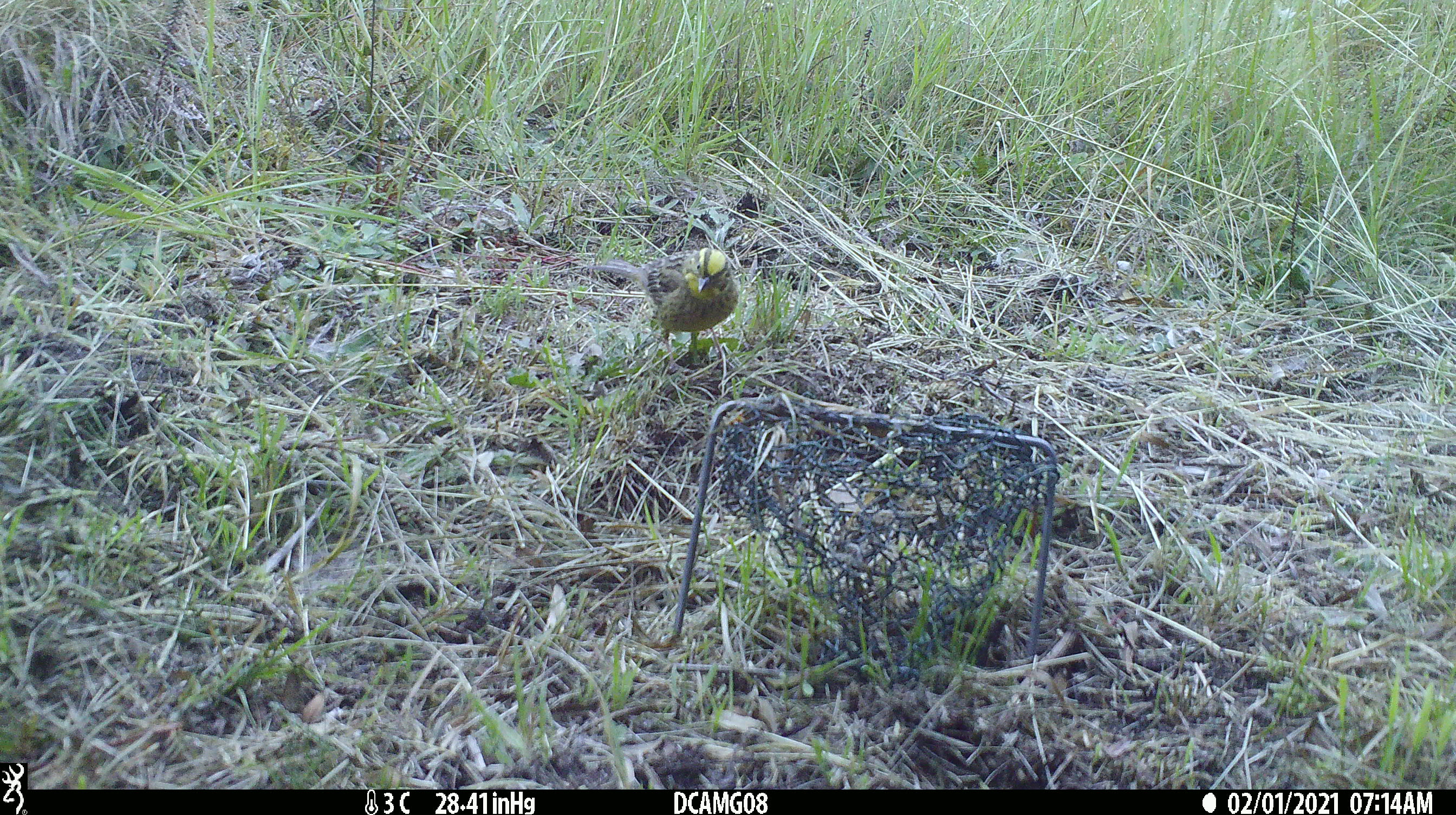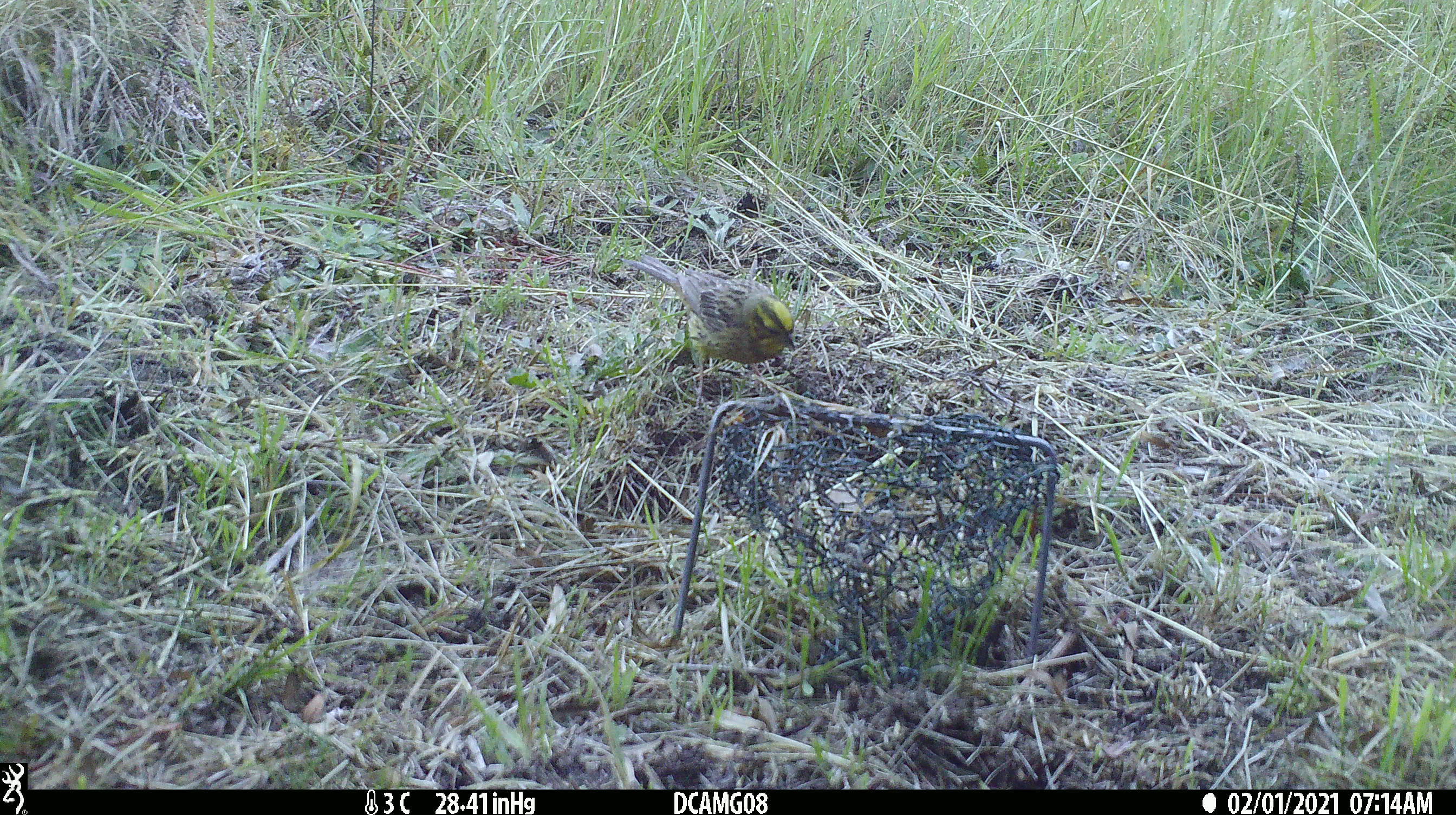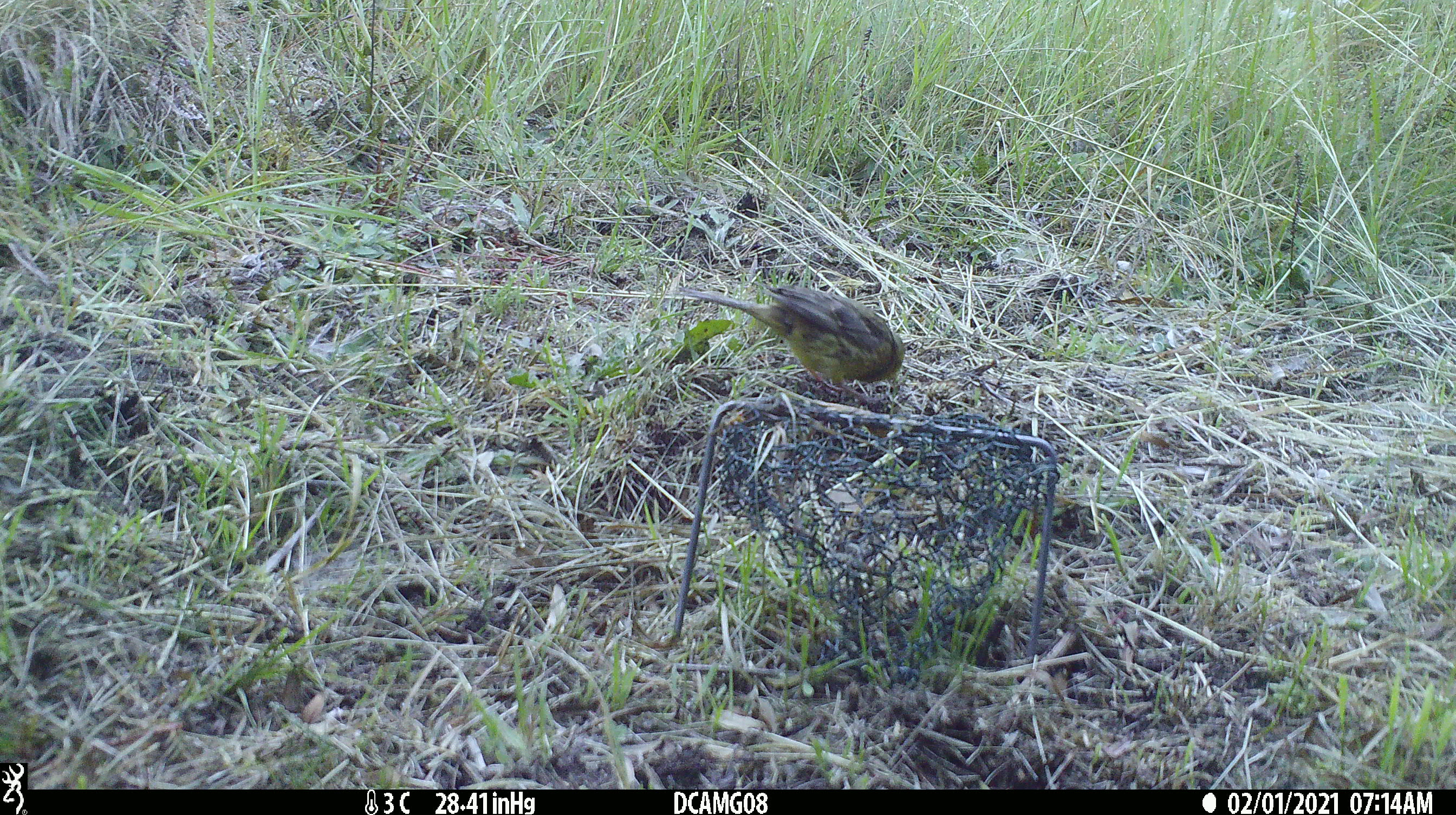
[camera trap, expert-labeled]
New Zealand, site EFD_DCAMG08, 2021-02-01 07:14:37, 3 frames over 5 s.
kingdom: Animalia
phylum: Chordata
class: Aves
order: Passeriformes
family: Emberizidae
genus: Emberiza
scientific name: Emberiza citrinella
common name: yellowhammer